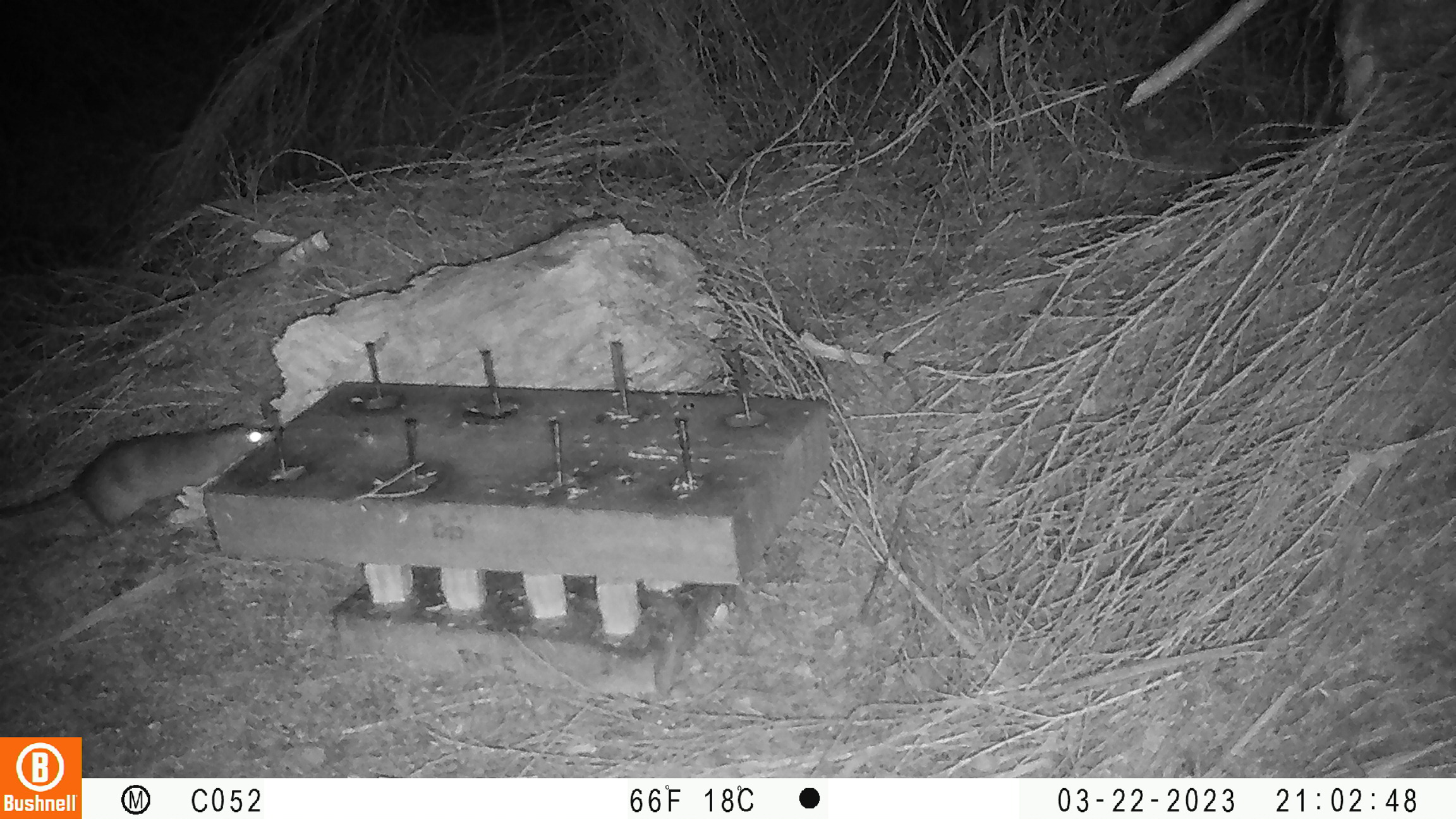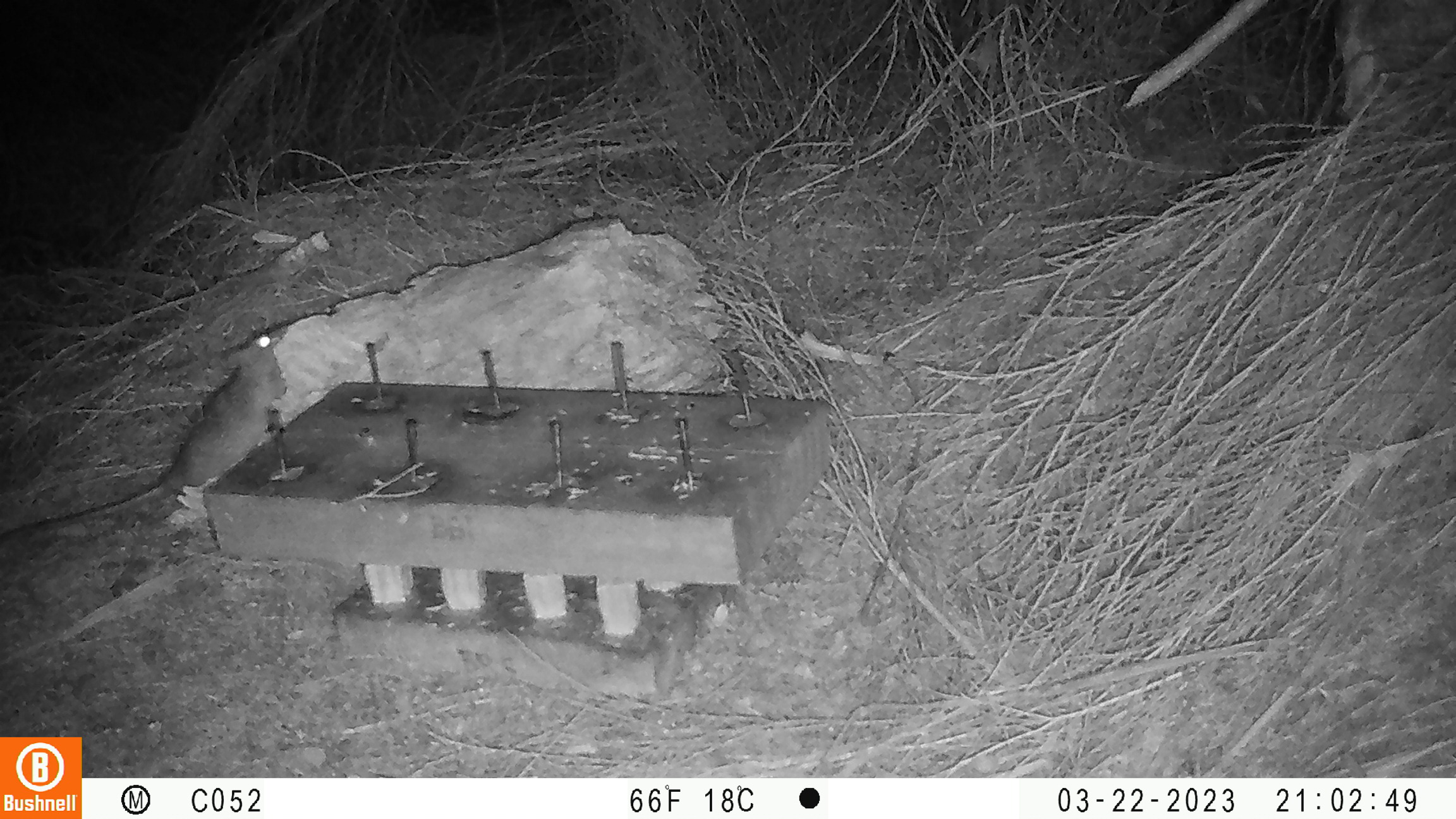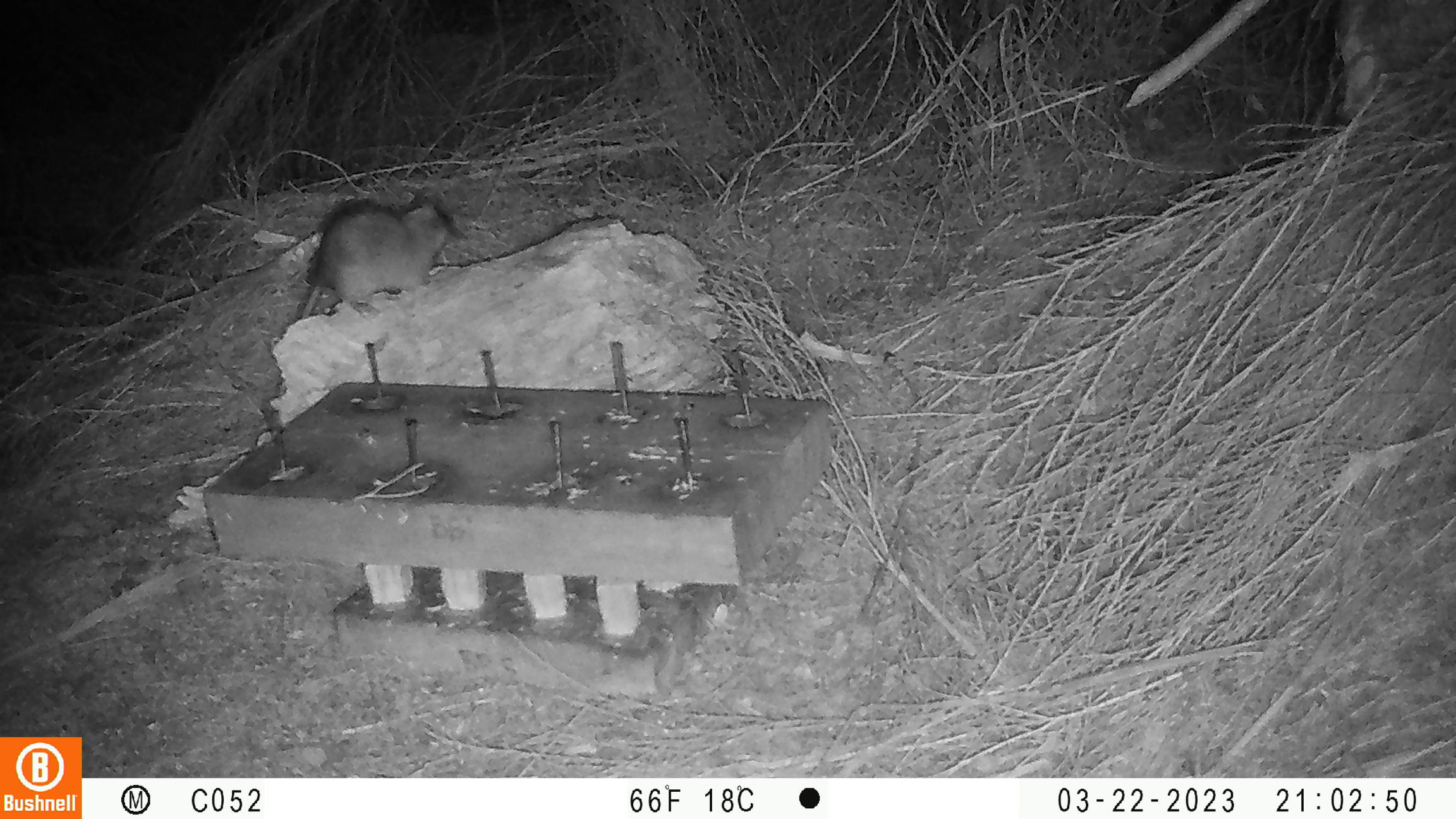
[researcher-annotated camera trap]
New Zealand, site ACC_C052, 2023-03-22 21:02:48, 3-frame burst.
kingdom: Animalia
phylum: Chordata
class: Mammalia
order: Rodentia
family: Muridae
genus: Rattus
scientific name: Rattus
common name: rat